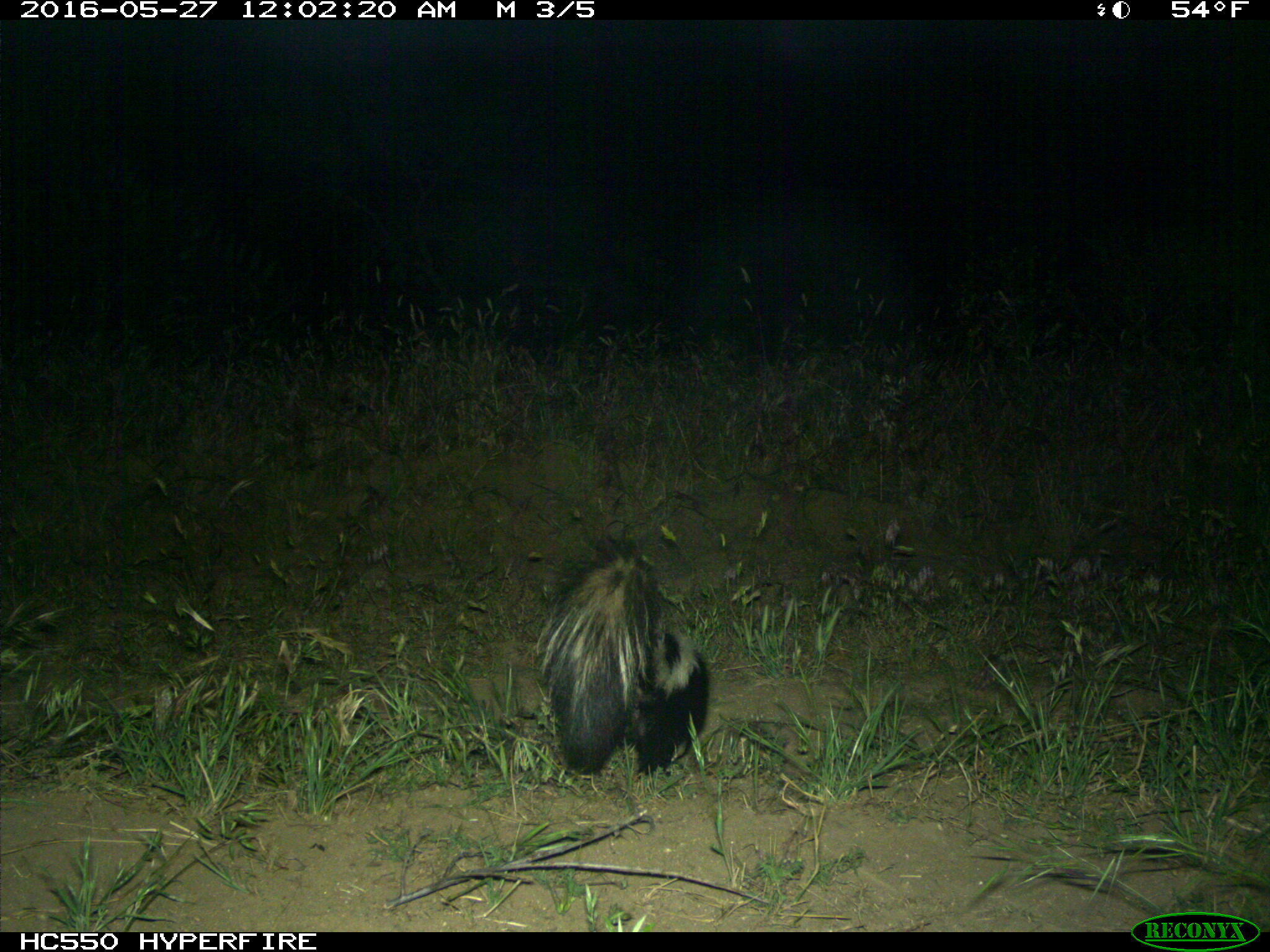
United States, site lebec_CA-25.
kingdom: Animalia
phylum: Chordata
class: Mammalia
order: Carnivora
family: Mephitidae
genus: Mephitis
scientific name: Mephitis mephitis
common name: striped skunk